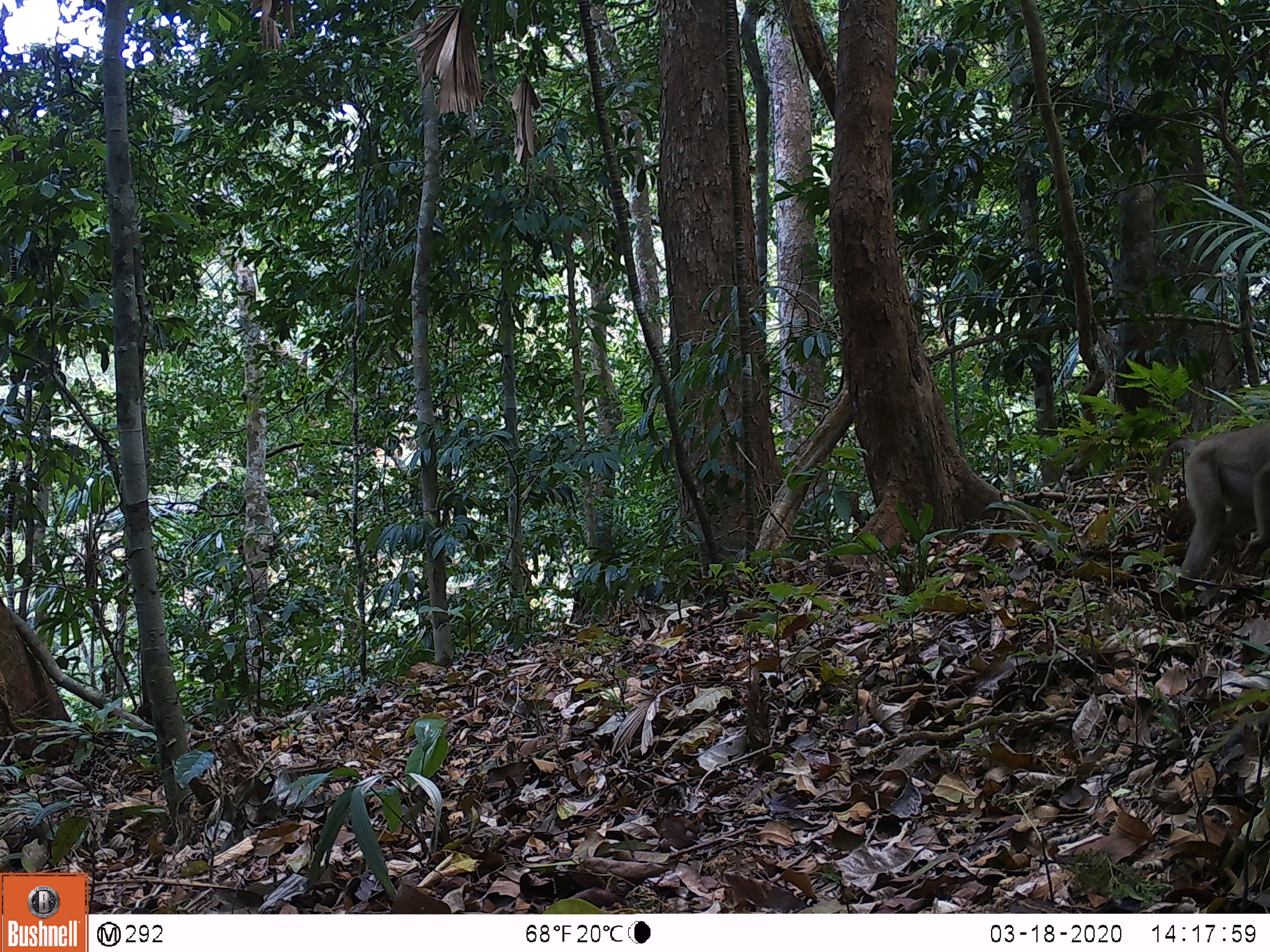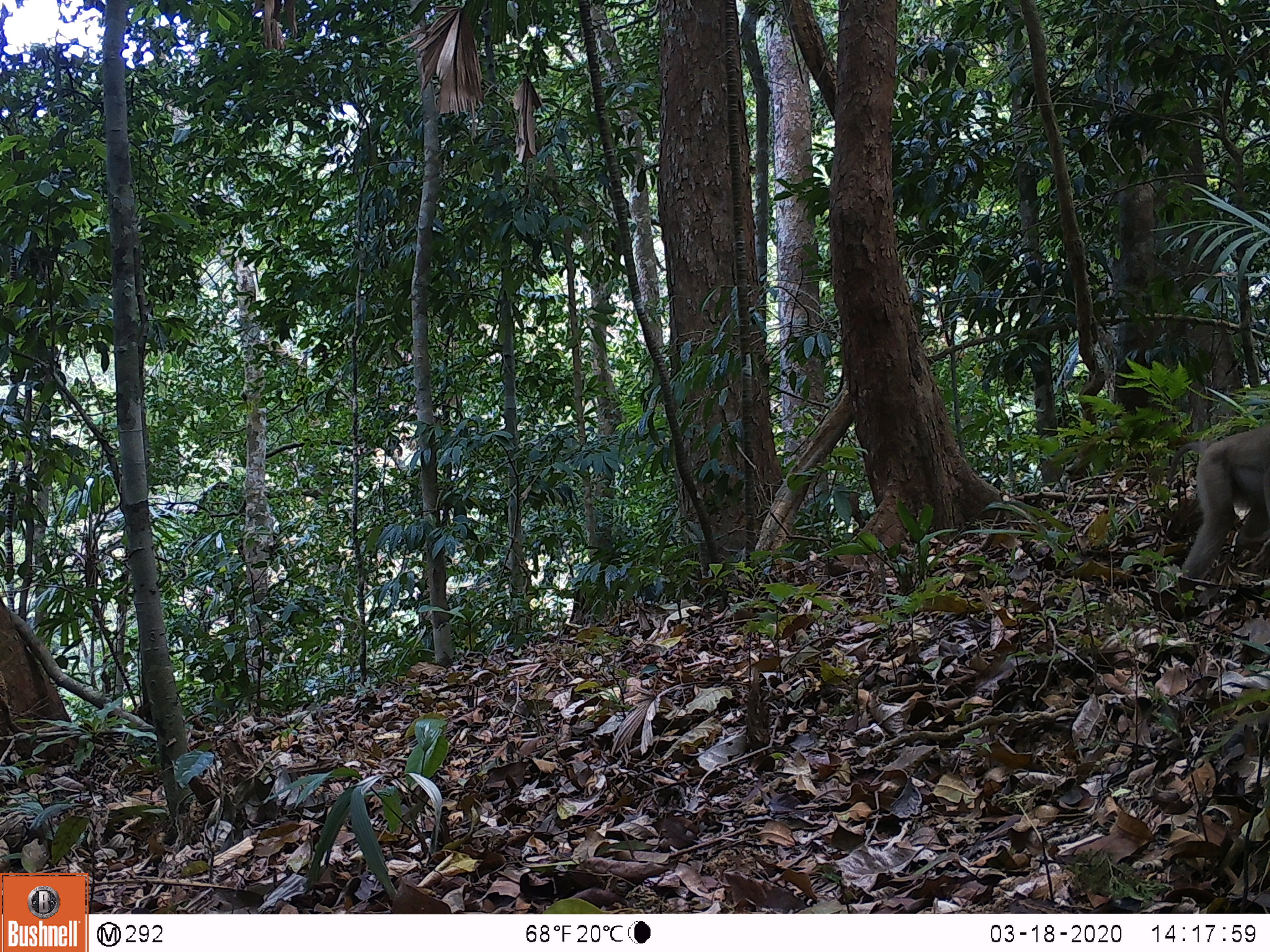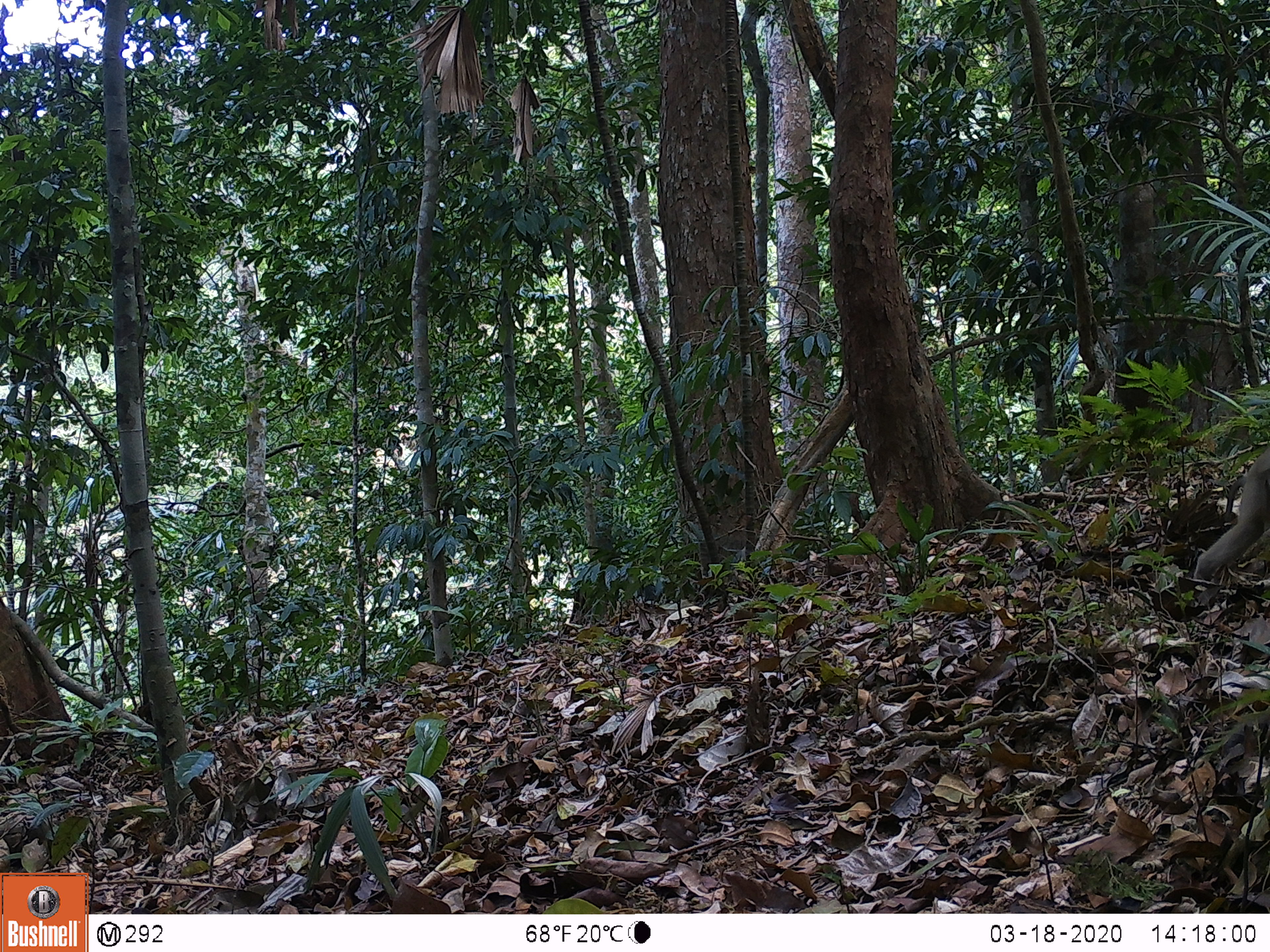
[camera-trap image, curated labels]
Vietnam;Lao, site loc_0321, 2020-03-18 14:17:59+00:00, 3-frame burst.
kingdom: Animalia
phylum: Chordata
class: Mammalia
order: Primates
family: Cercopithecidae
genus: Macaca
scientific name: Macaca nemestrina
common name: pig-tailed macaque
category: pig tailed macaque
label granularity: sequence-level